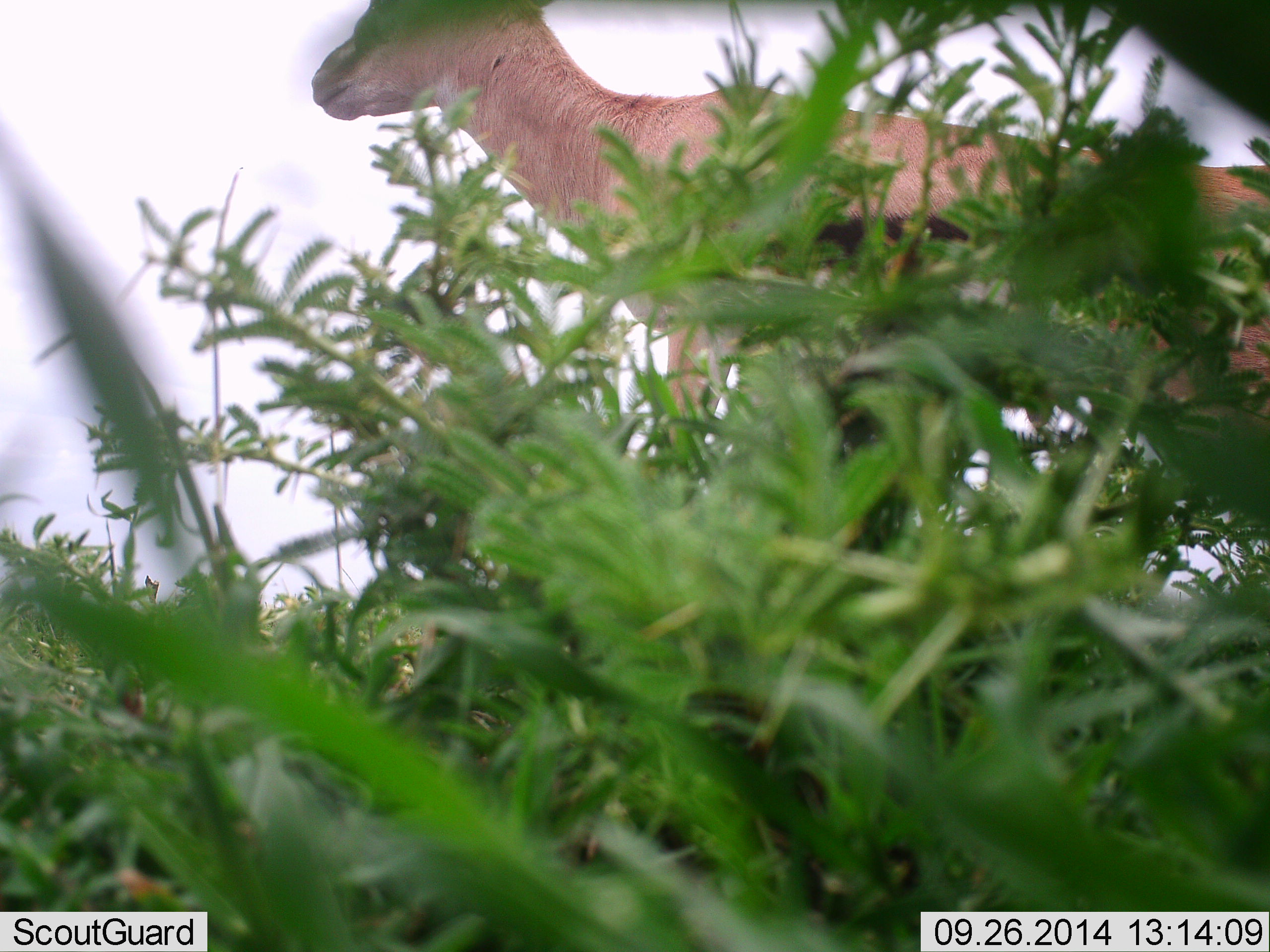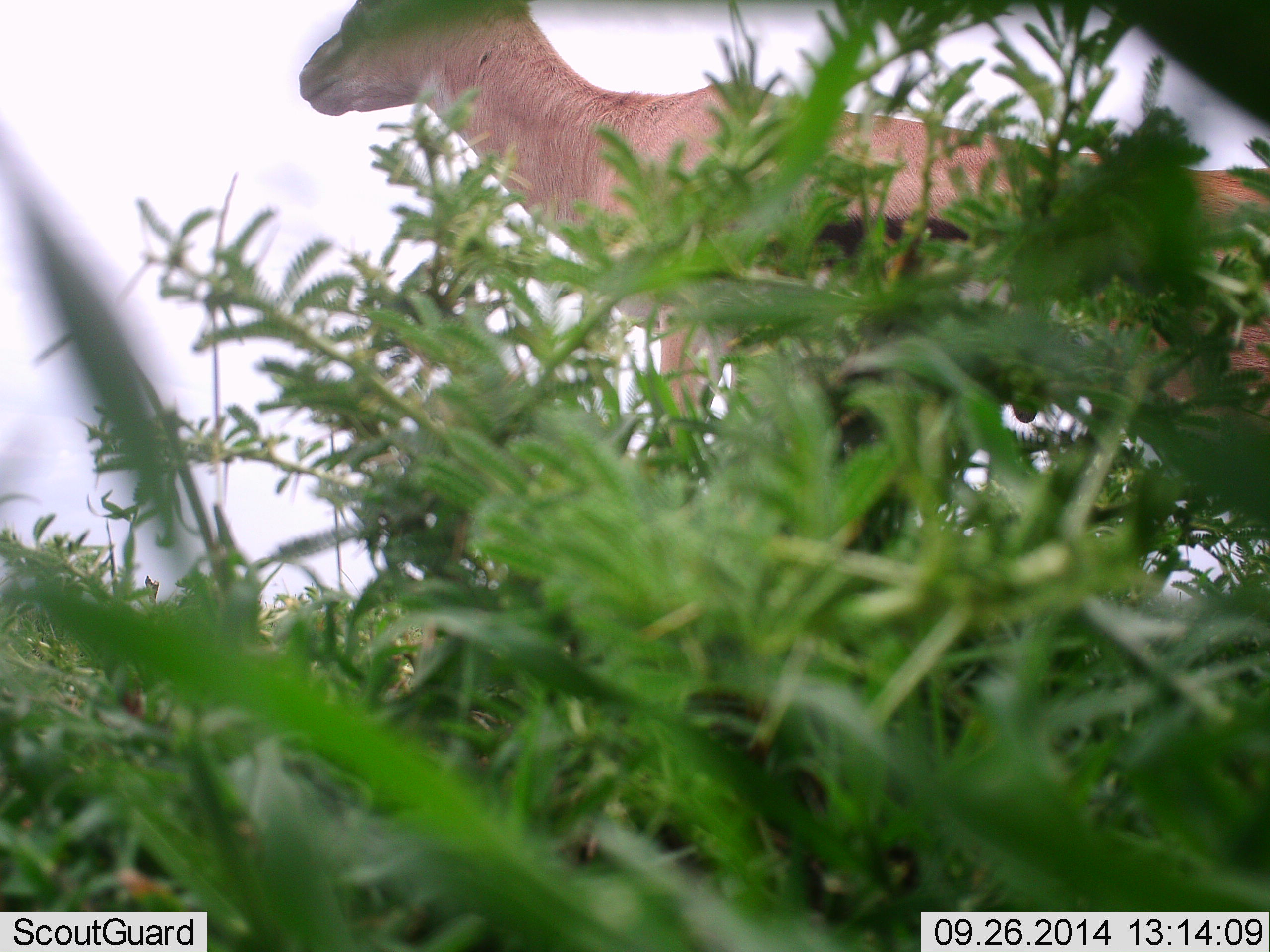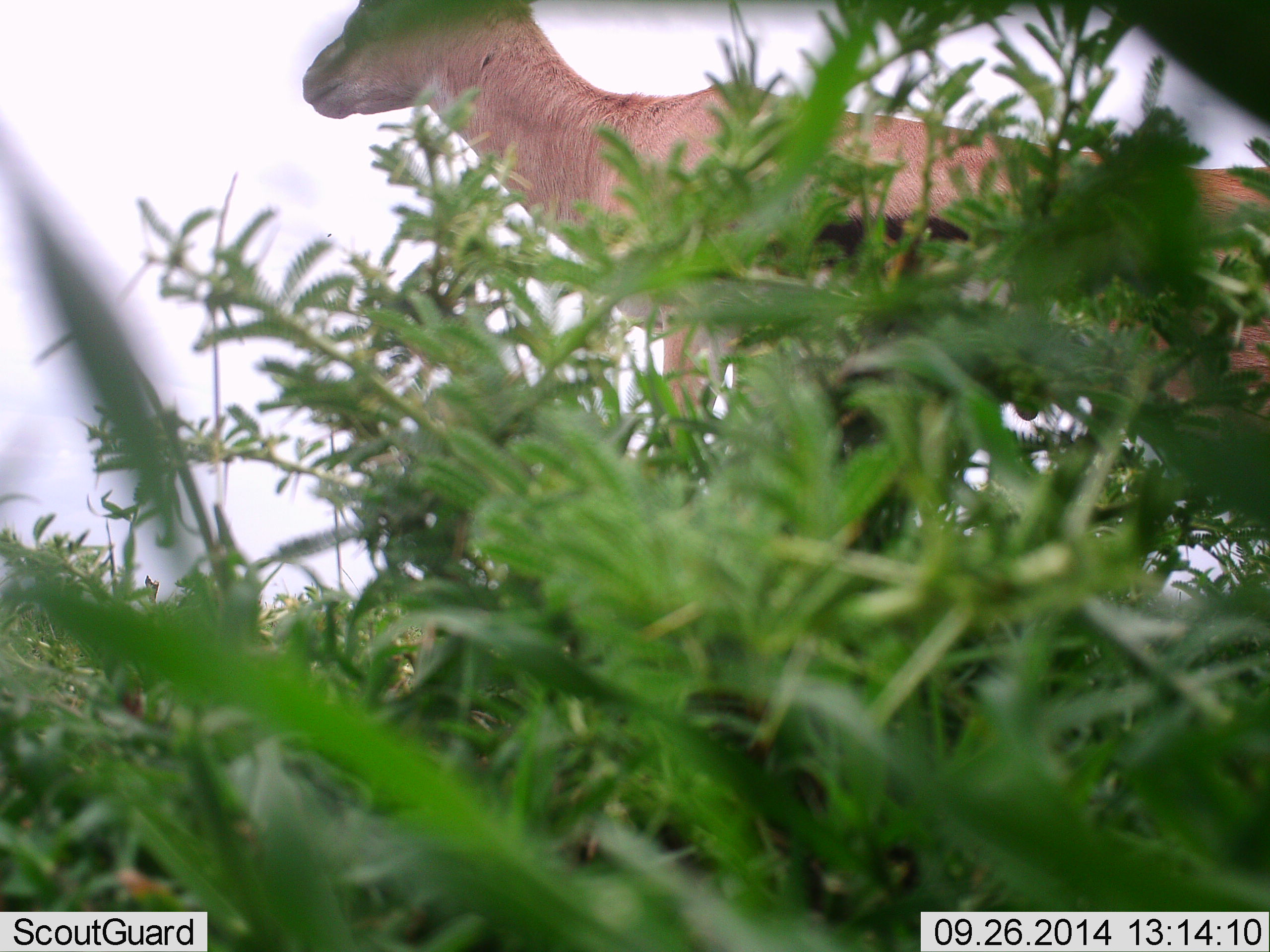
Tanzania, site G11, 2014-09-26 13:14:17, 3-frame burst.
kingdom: Animalia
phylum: Chordata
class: Mammalia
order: Artiodactyla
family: Bovidae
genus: Eudorcas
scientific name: Eudorcas thomsonii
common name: thomson's gazelle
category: gazellethomsons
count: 1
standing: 90%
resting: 0%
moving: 10%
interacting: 0%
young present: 0%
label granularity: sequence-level